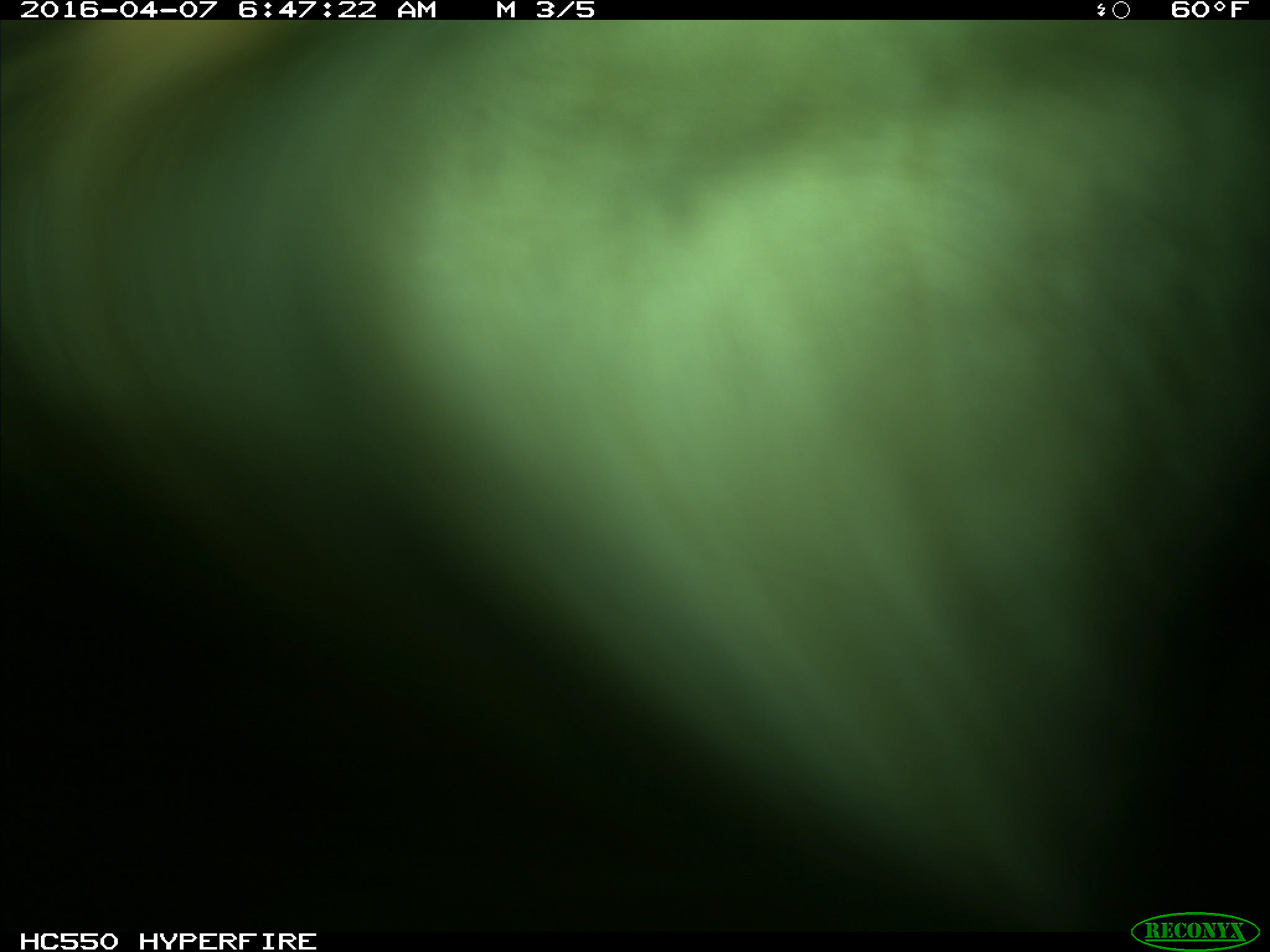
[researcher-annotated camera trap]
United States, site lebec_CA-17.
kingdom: Animalia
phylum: Chordata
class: Mammalia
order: Artiodactyla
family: Bovidae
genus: Bos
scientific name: Bos taurus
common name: domestic cow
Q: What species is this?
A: Bos taurus (domestic cow).